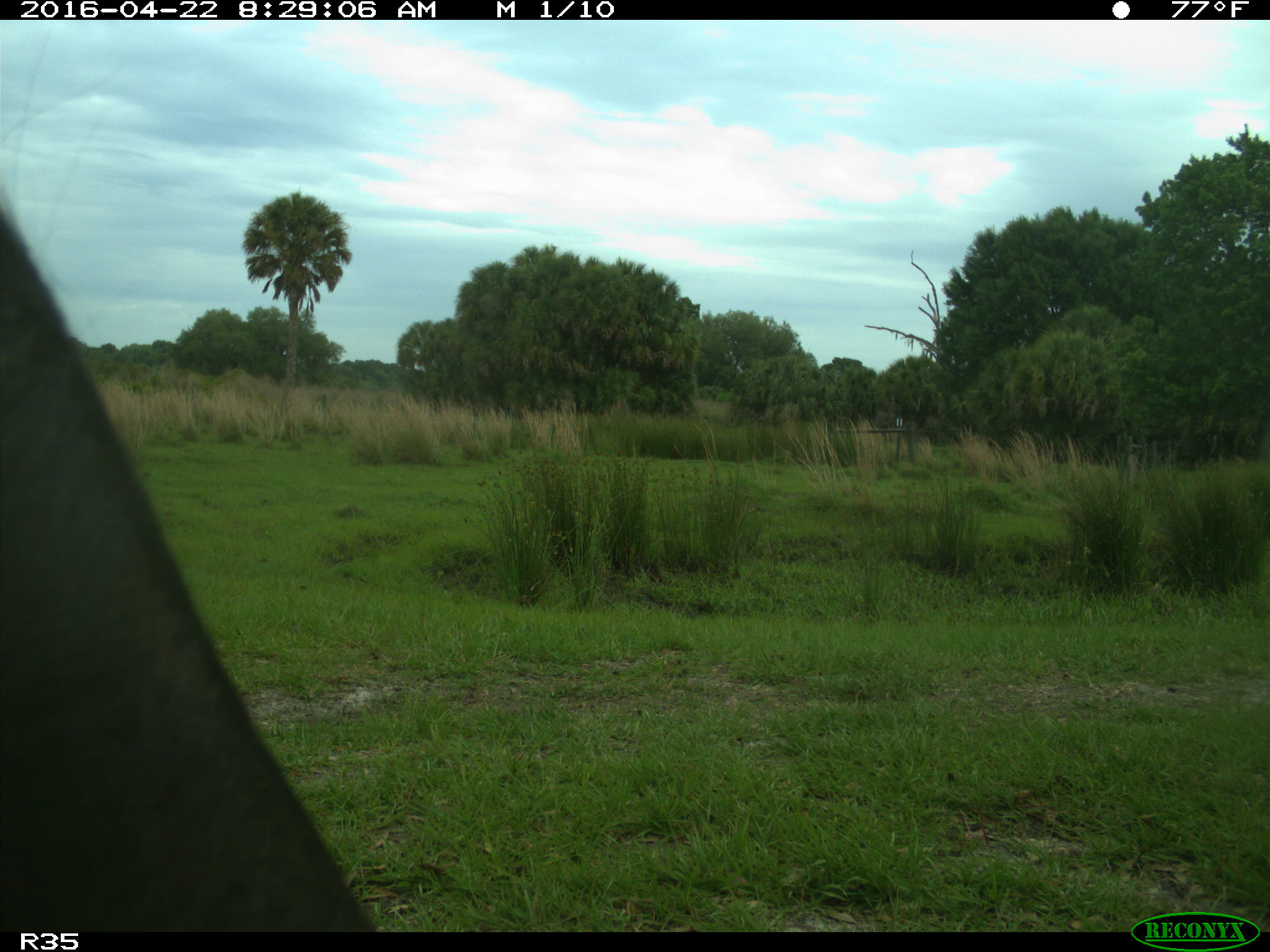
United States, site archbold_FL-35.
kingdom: Animalia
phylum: Chordata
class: Mammalia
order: Artiodactyla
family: Bovidae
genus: Bos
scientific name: Bos taurus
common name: domestic cow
Bos taurus (domestic cow).